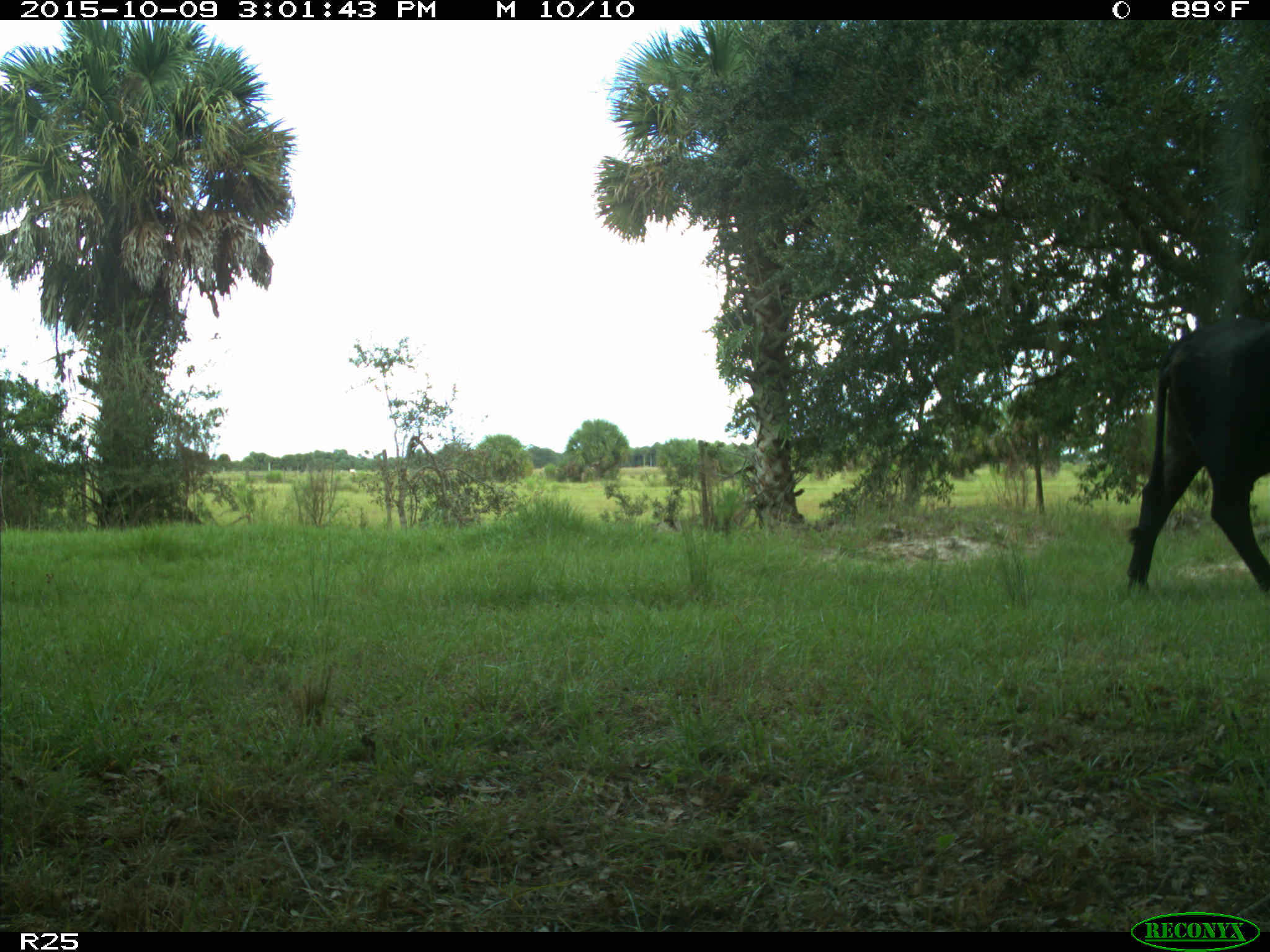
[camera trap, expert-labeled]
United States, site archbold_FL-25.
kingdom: Animalia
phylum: Chordata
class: Mammalia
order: Artiodactyla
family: Bovidae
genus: Bos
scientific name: Bos taurus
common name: domestic cow